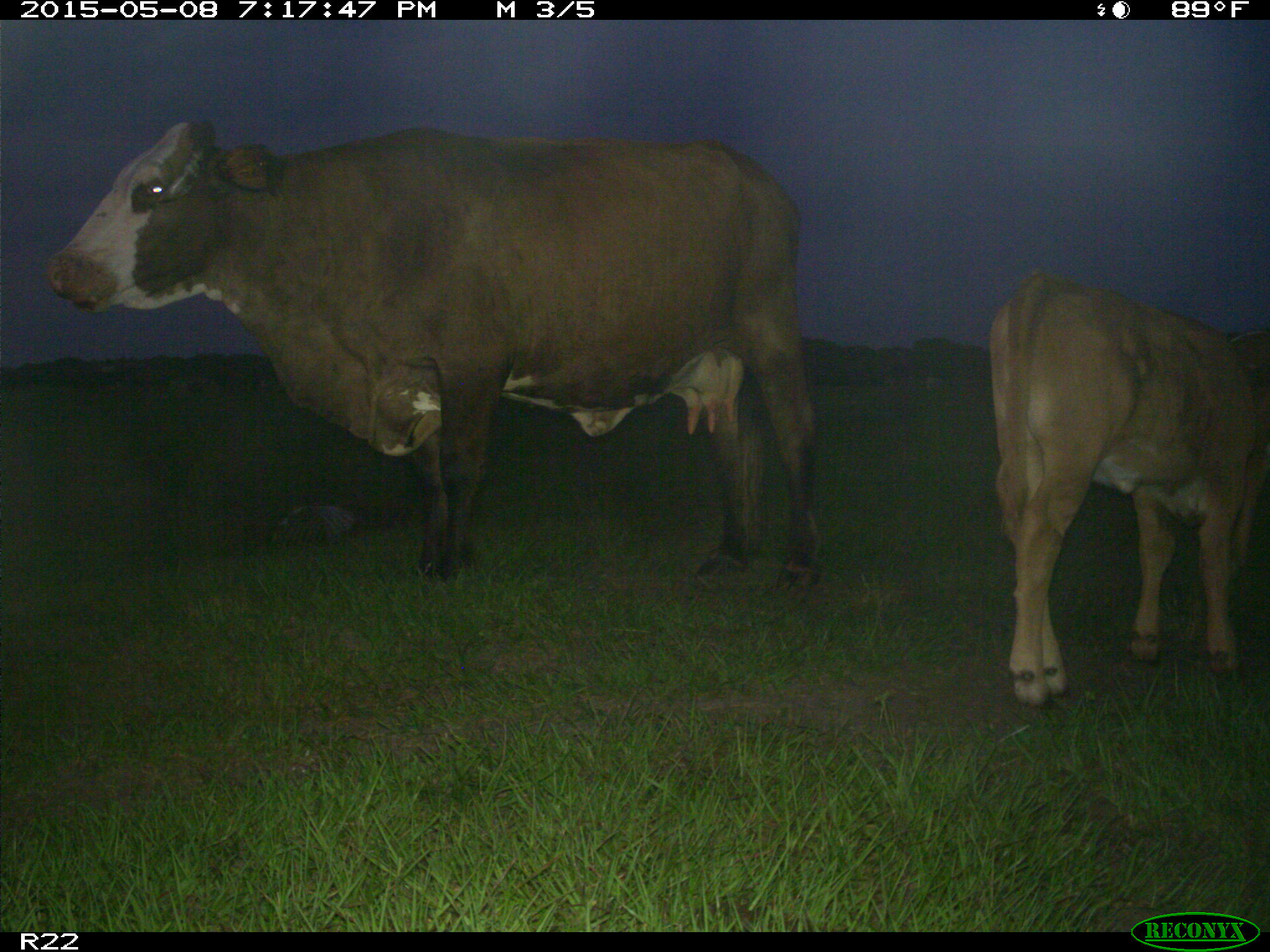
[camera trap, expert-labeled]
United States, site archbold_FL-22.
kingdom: Animalia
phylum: Chordata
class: Mammalia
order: Artiodactyla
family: Bovidae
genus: Bos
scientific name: Bos taurus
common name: domestic cow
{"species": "Bos taurus (domestic cow)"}